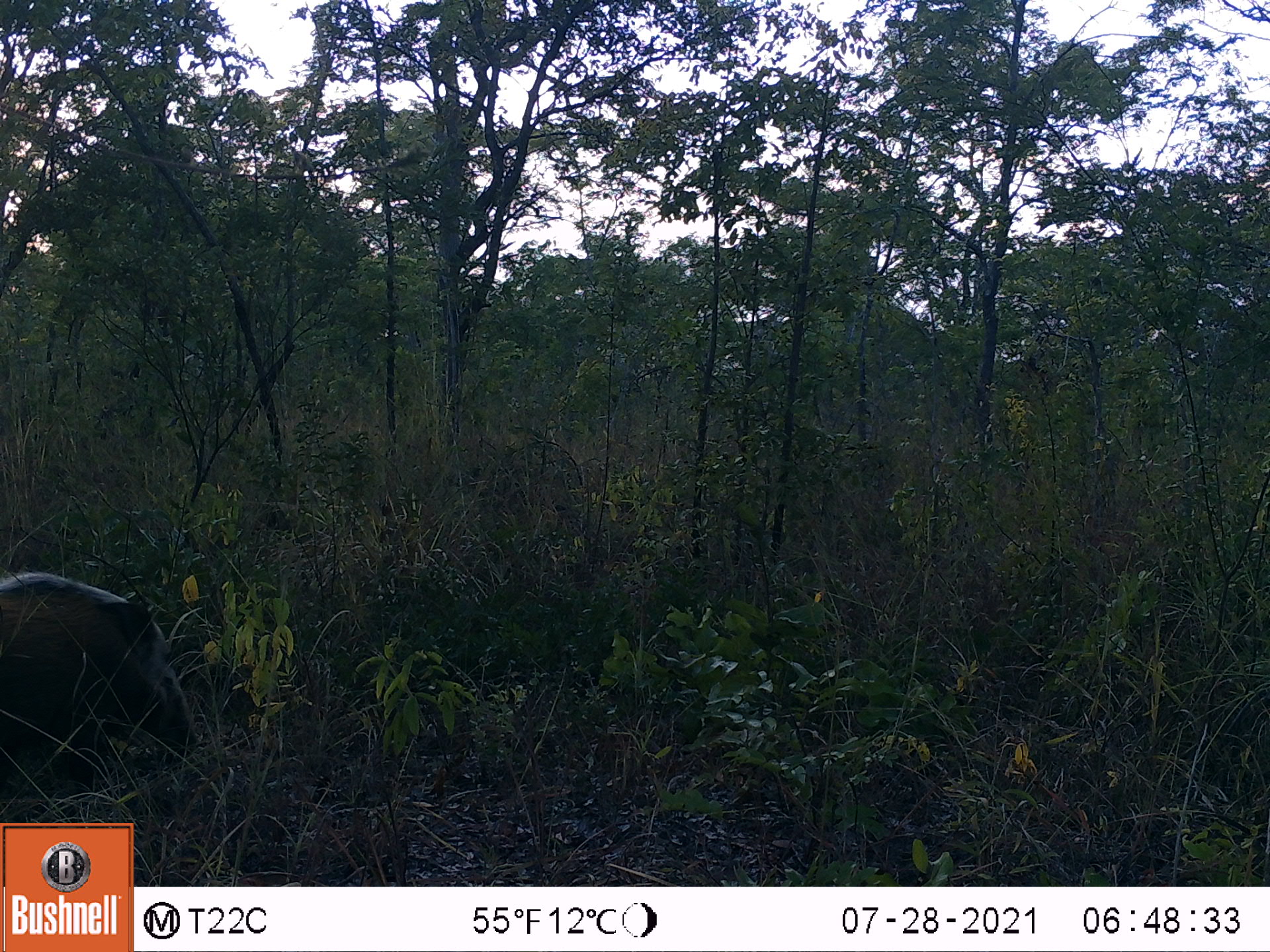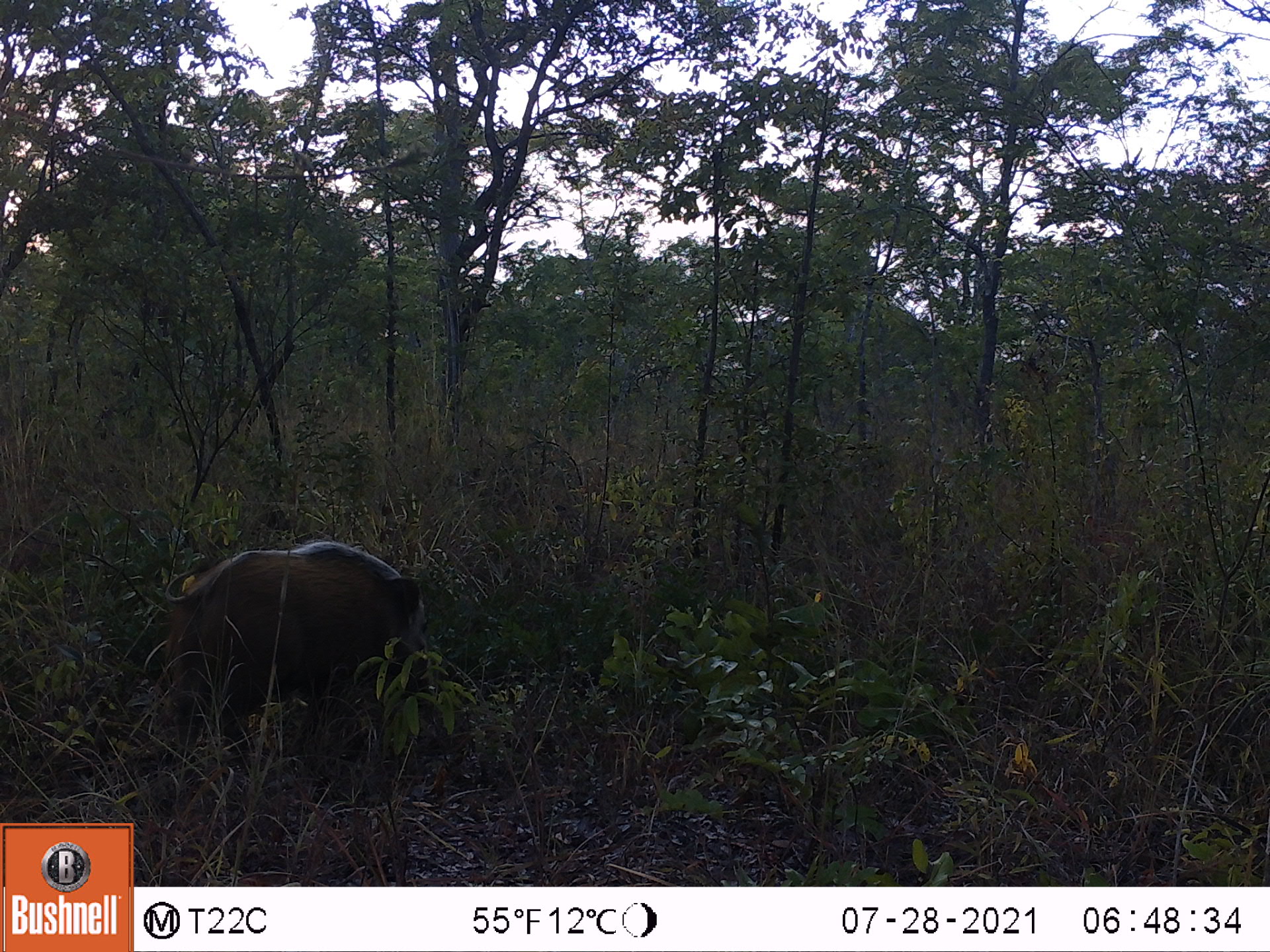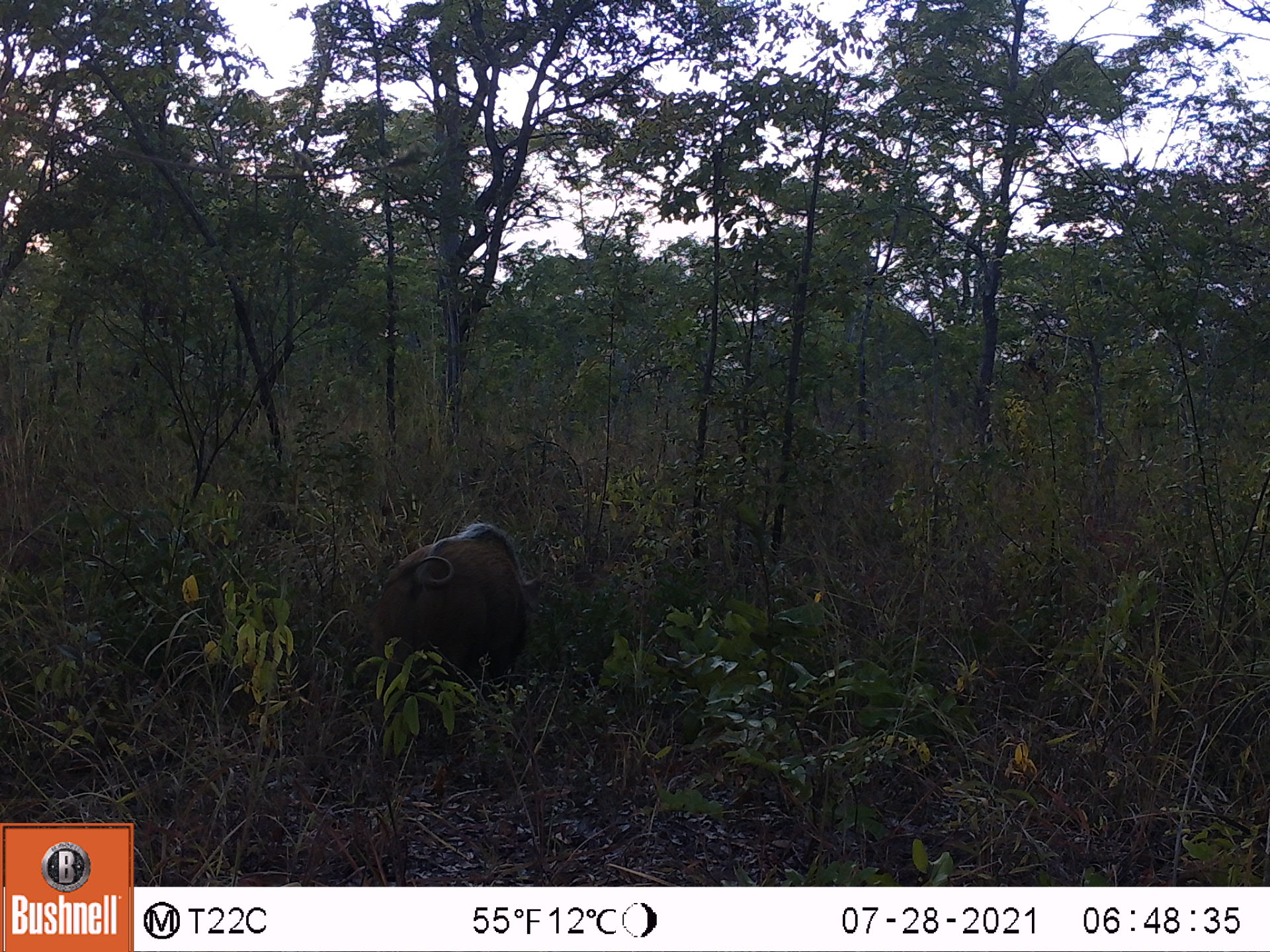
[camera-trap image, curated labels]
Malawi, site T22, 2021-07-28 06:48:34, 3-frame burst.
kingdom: Animalia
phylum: Chordata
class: Mammalia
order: Artiodactyla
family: Suidae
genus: Potamochoerus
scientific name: Potamochoerus larvatus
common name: bushpig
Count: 1.